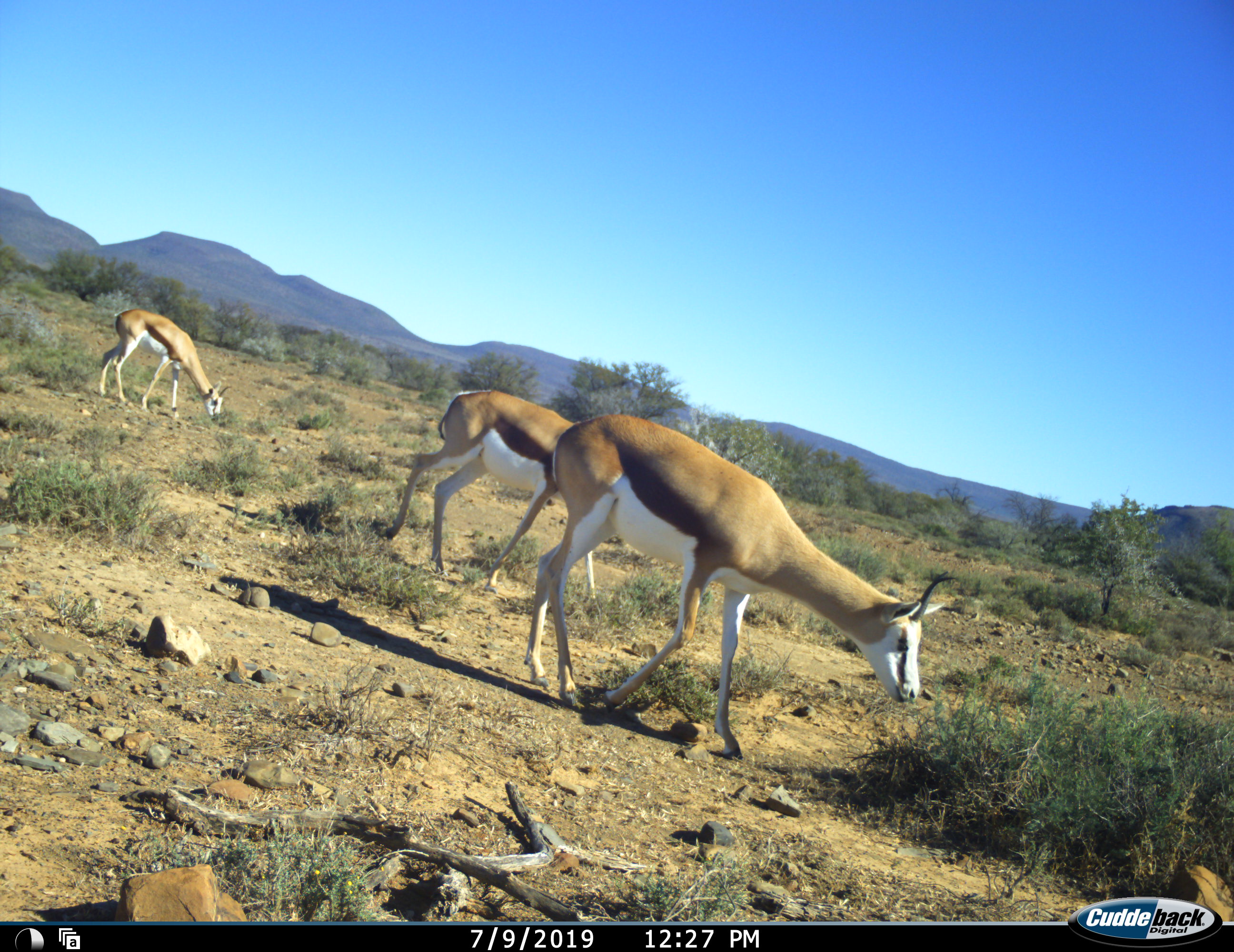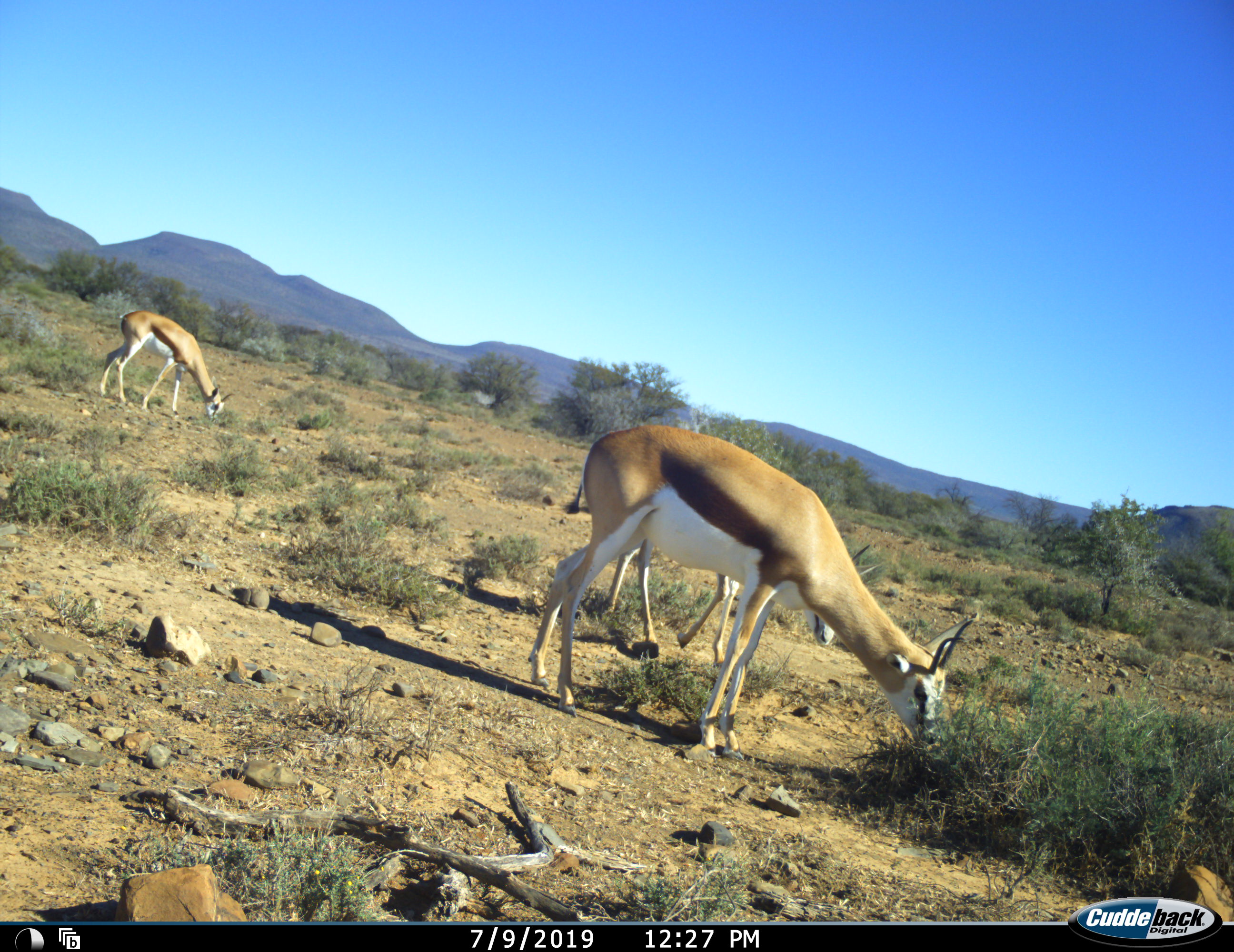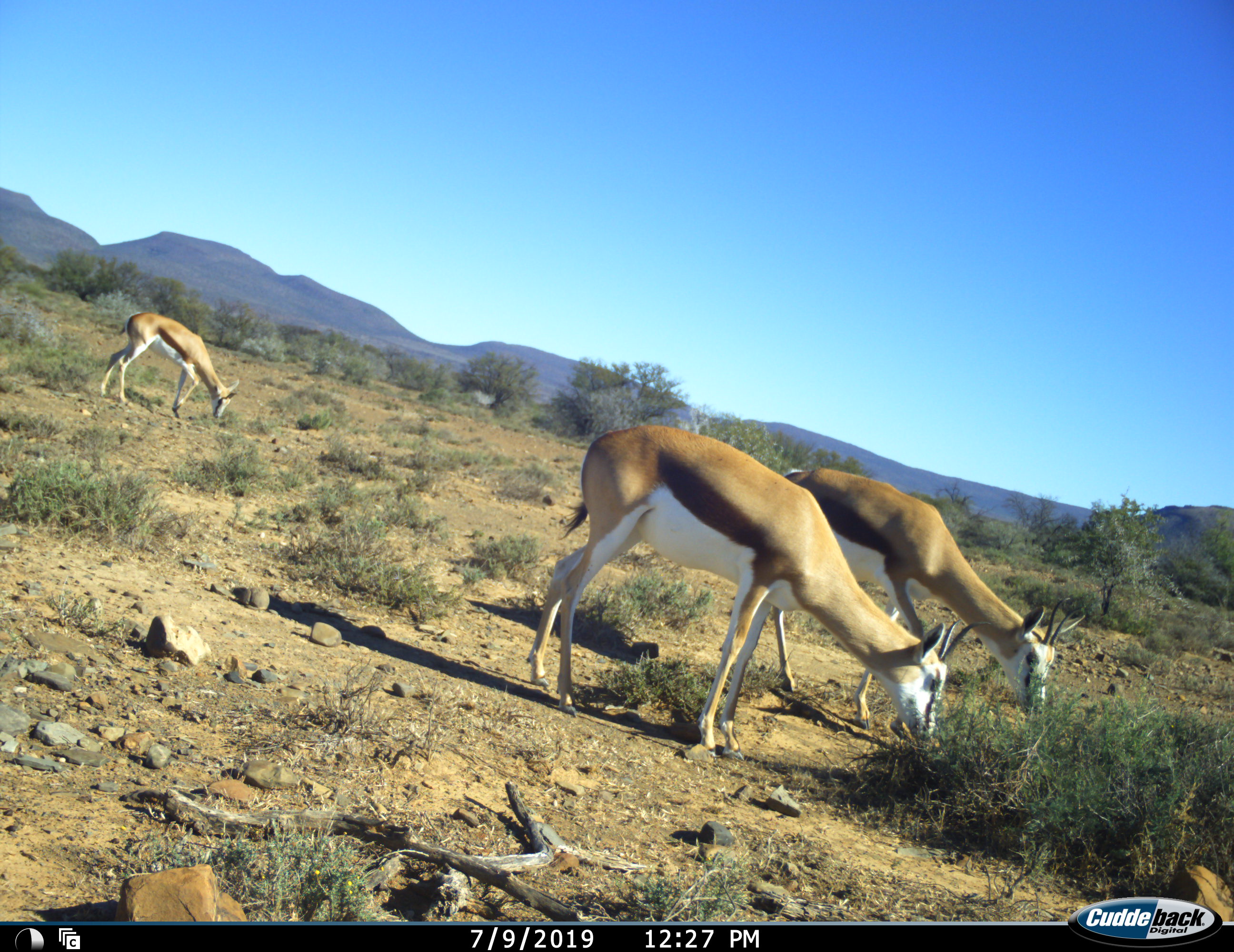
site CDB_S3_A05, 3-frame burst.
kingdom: Animalia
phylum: Chordata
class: Mammalia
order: Artiodactyla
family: Bovidae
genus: Antidorcas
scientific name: Antidorcas marsupialis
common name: springbok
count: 3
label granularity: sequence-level